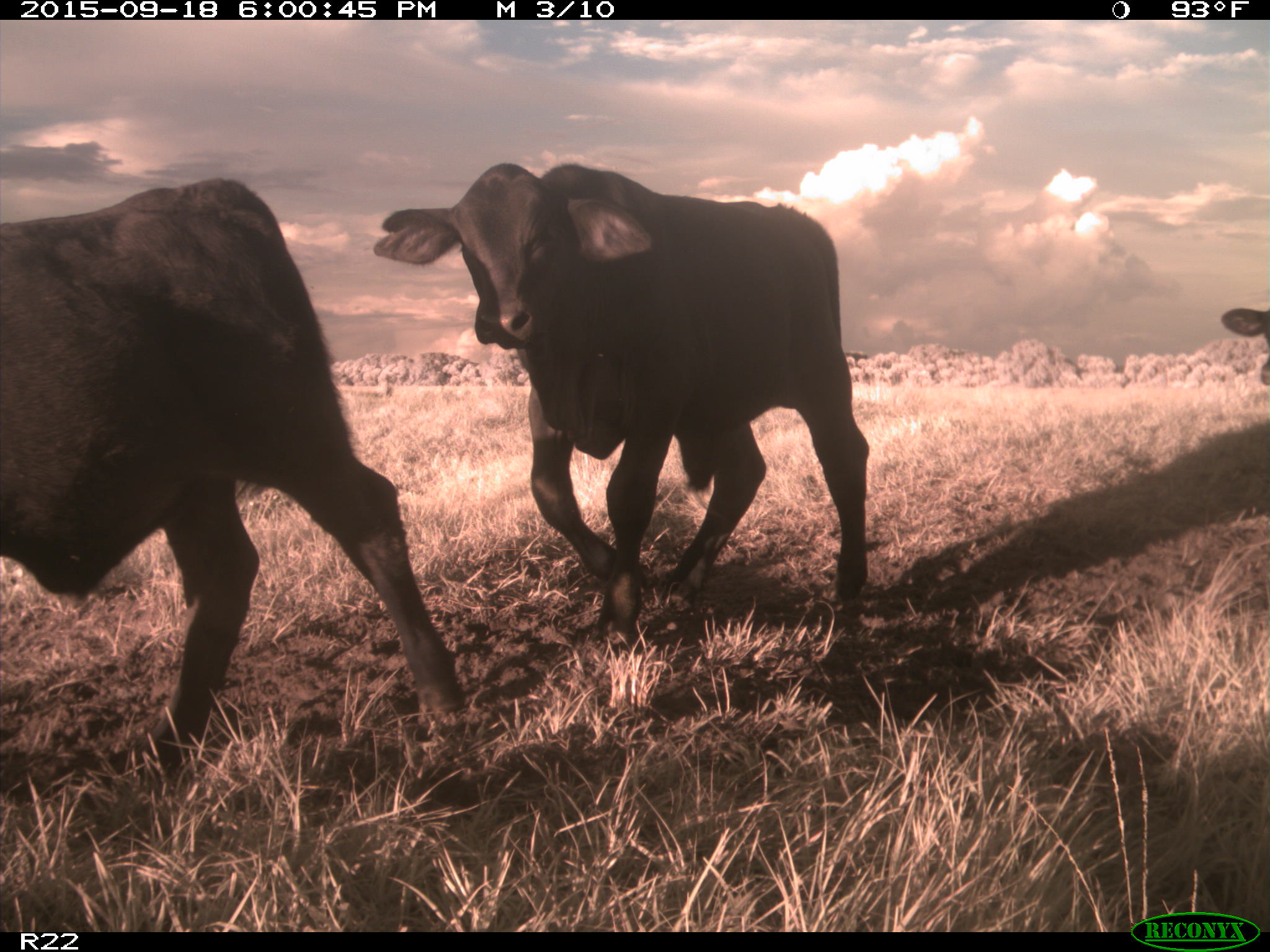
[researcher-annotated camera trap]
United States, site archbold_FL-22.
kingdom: Animalia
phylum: Chordata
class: Mammalia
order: Artiodactyla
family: Bovidae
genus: Bos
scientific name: Bos taurus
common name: domestic cow